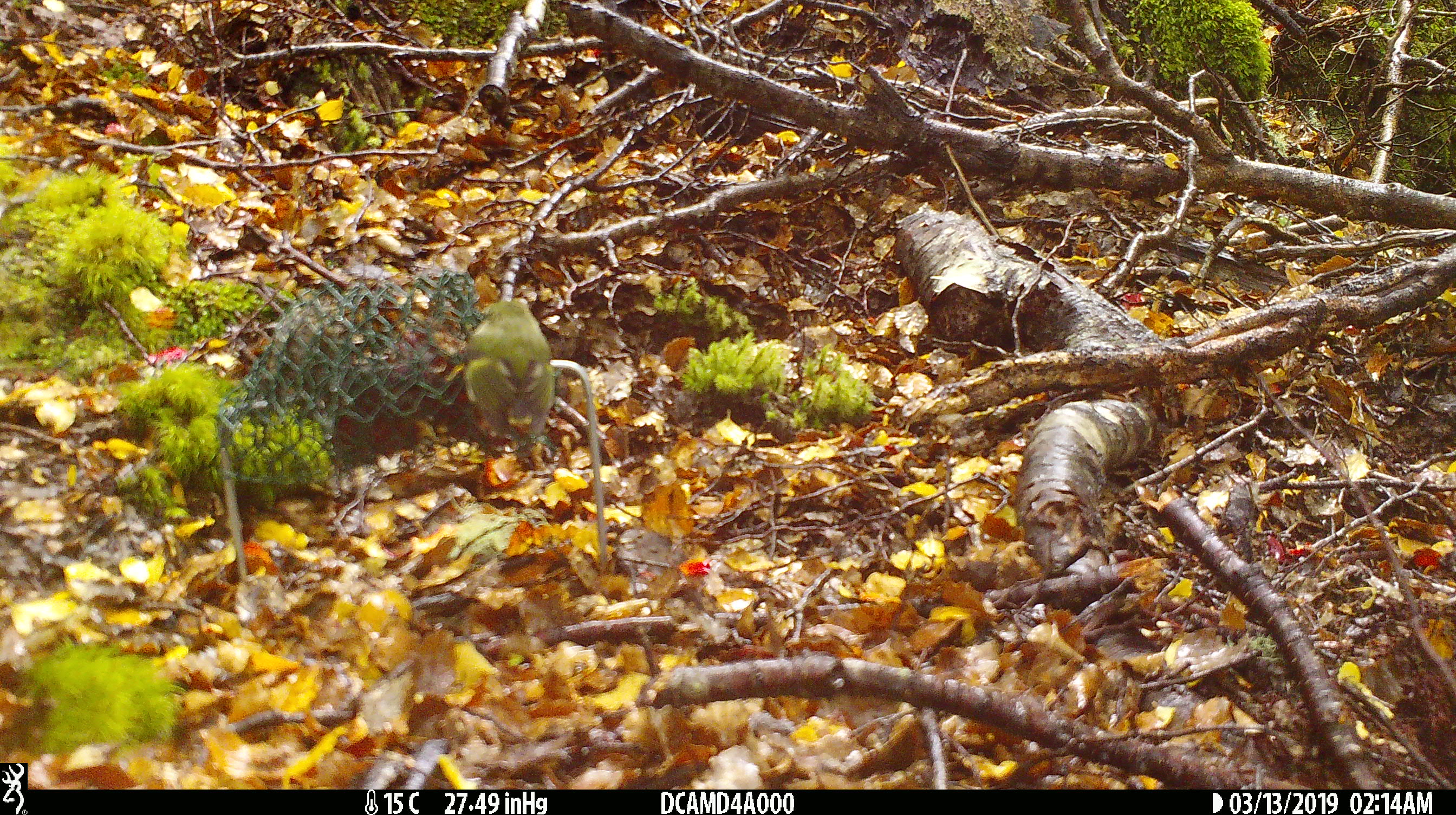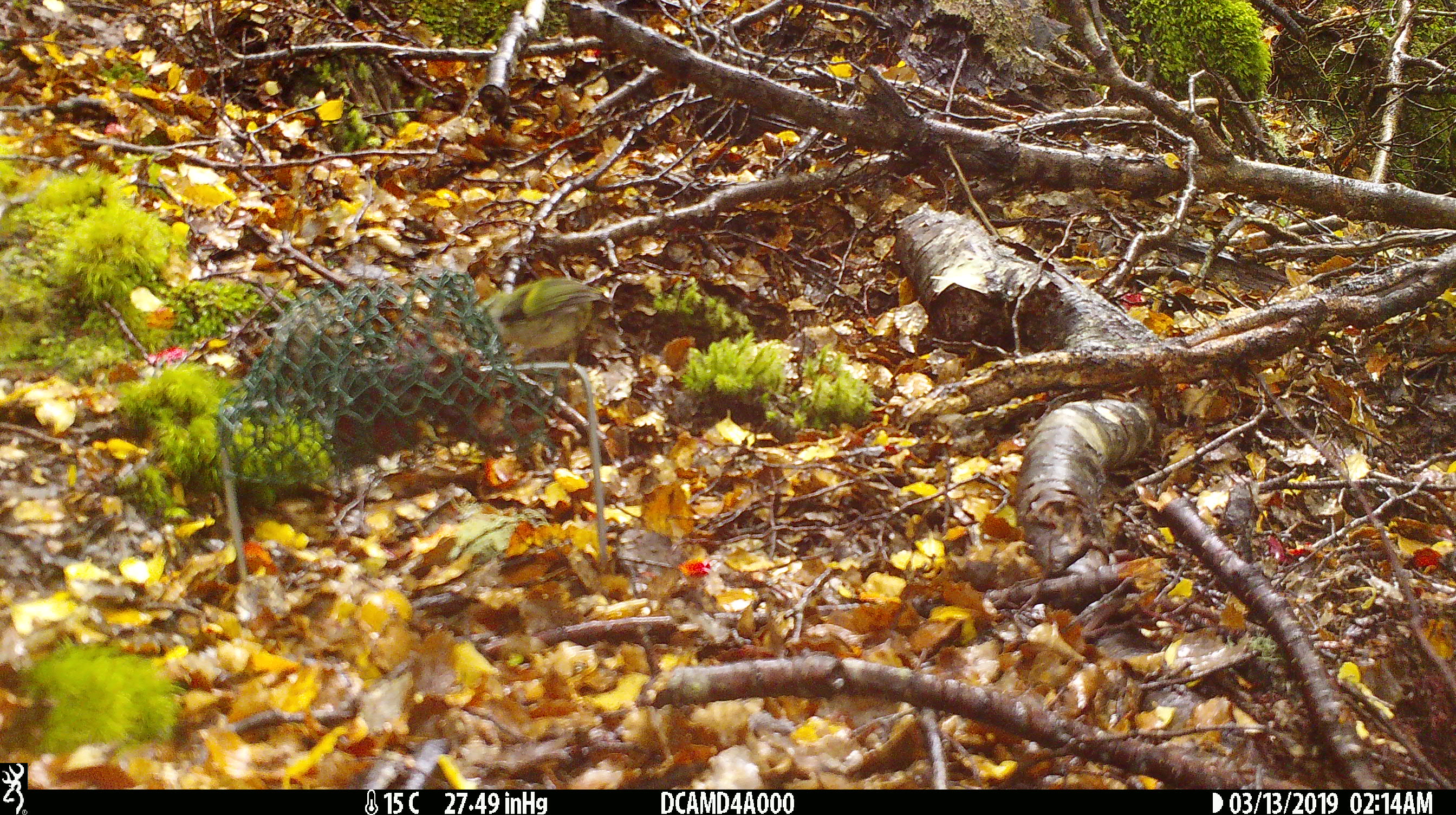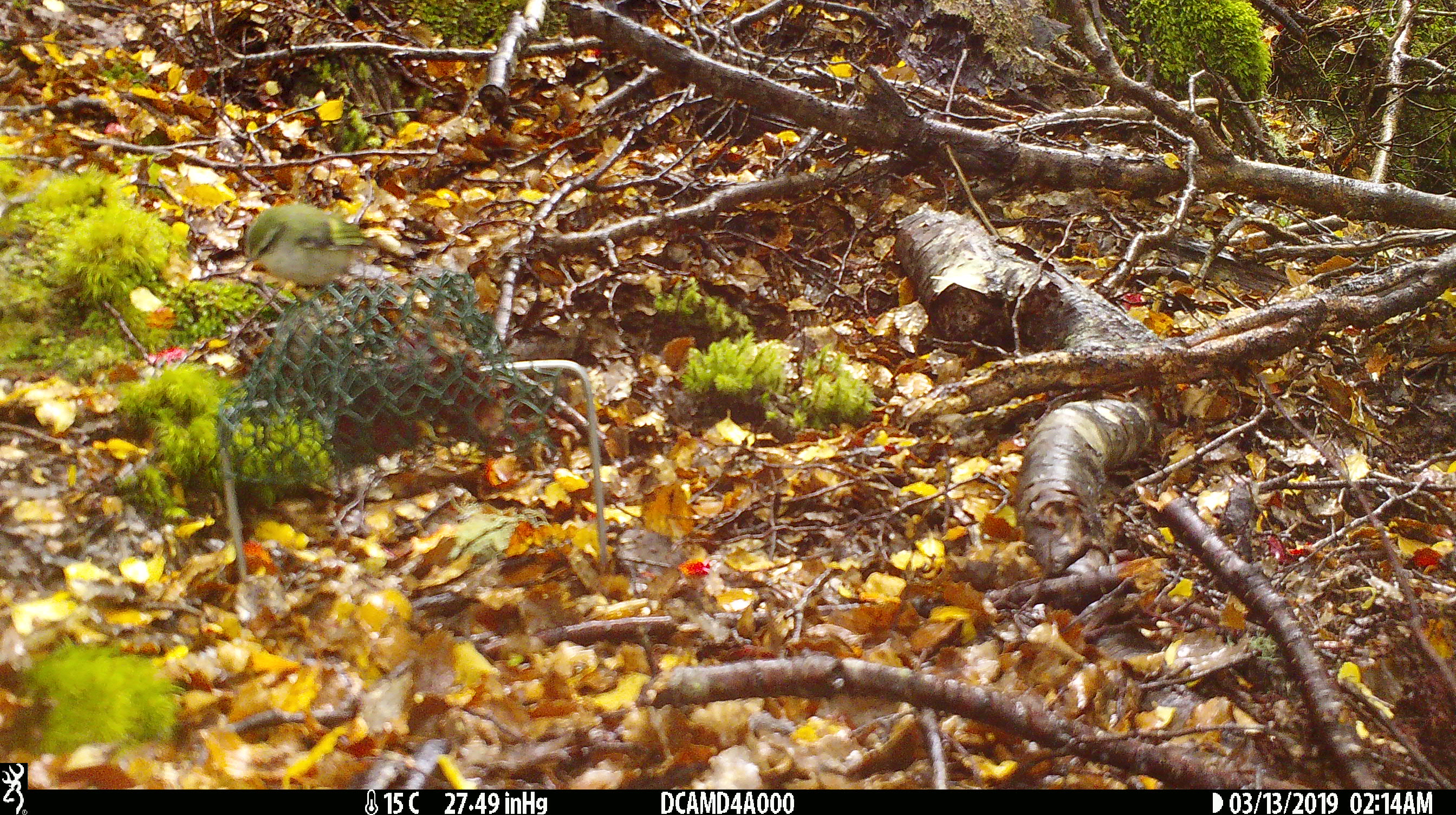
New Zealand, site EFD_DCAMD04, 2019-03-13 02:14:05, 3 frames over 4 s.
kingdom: Animalia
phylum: Chordata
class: Aves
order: Passeriformes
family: Acanthisittidae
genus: Acanthisitta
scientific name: Acanthisitta chloris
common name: rifleman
Rifleman (Acanthisitta chloris).